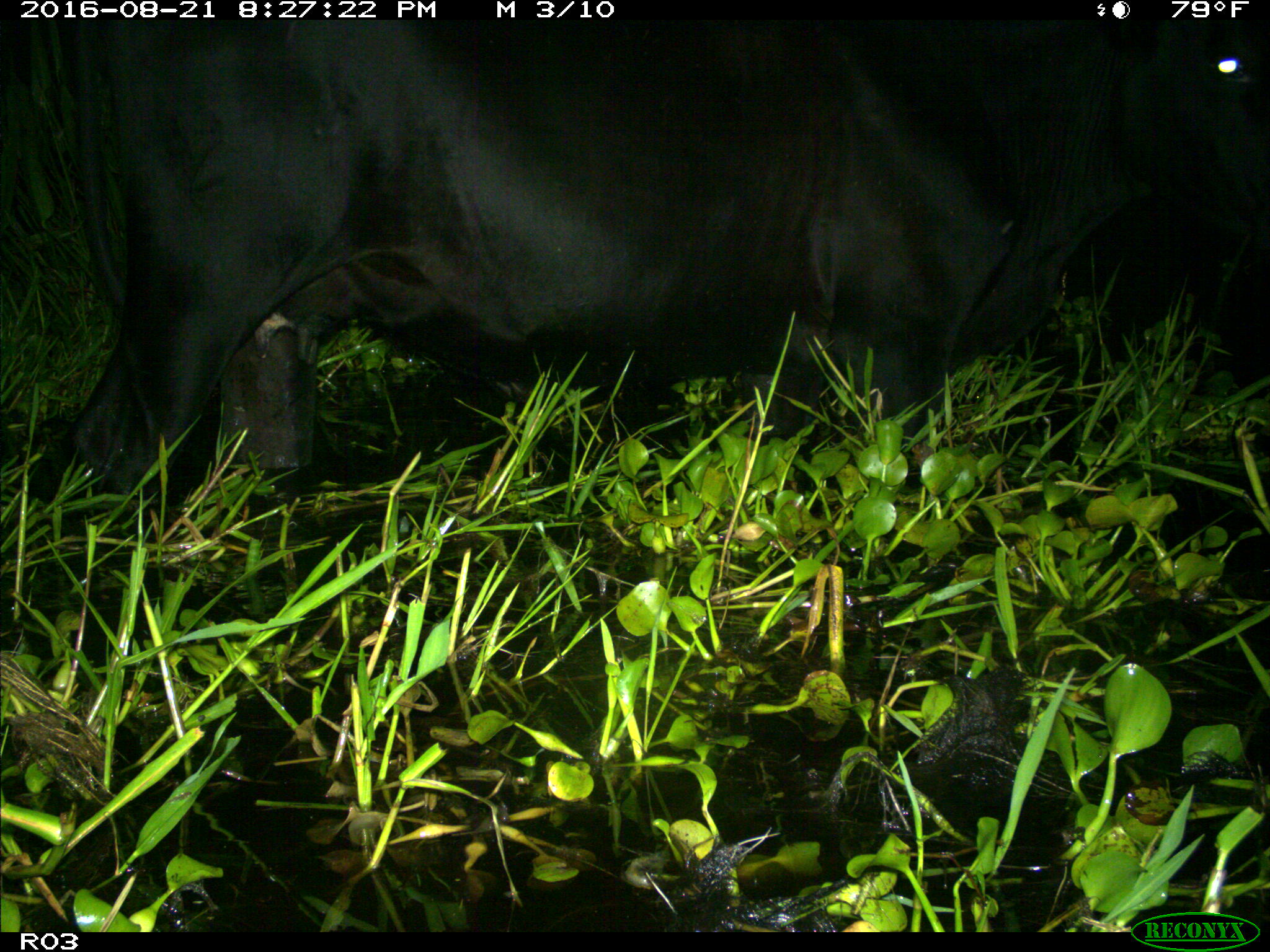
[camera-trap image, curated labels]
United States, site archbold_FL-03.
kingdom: Animalia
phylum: Chordata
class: Mammalia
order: Artiodactyla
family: Bovidae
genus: Bos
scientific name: Bos taurus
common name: domestic cow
Bos taurus (domestic cow).